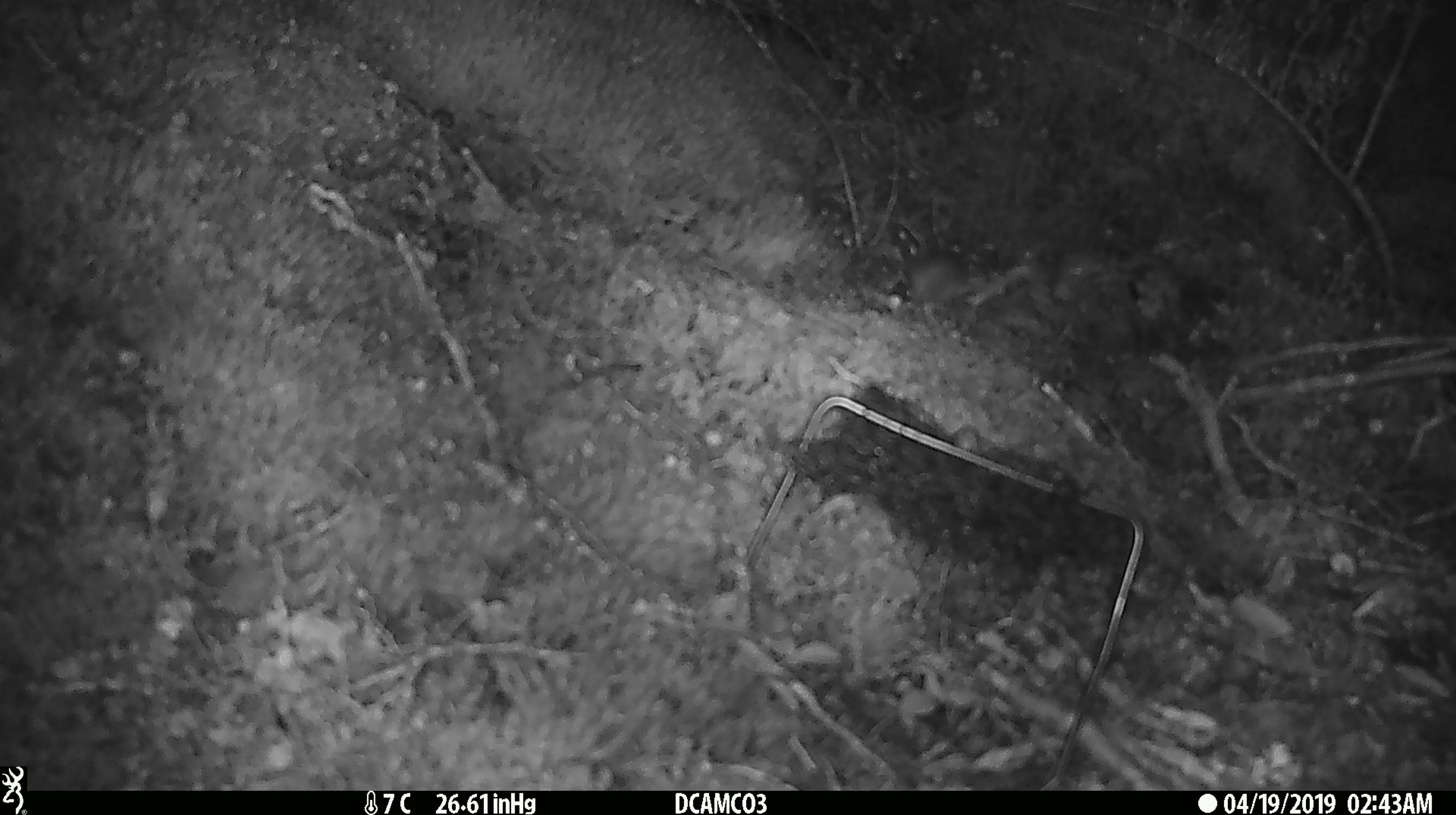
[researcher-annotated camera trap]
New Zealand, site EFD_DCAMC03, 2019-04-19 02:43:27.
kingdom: Animalia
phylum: Chordata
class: Mammalia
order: Rodentia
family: Muridae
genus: Mus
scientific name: Mus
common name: mouse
Mouse (Mus).